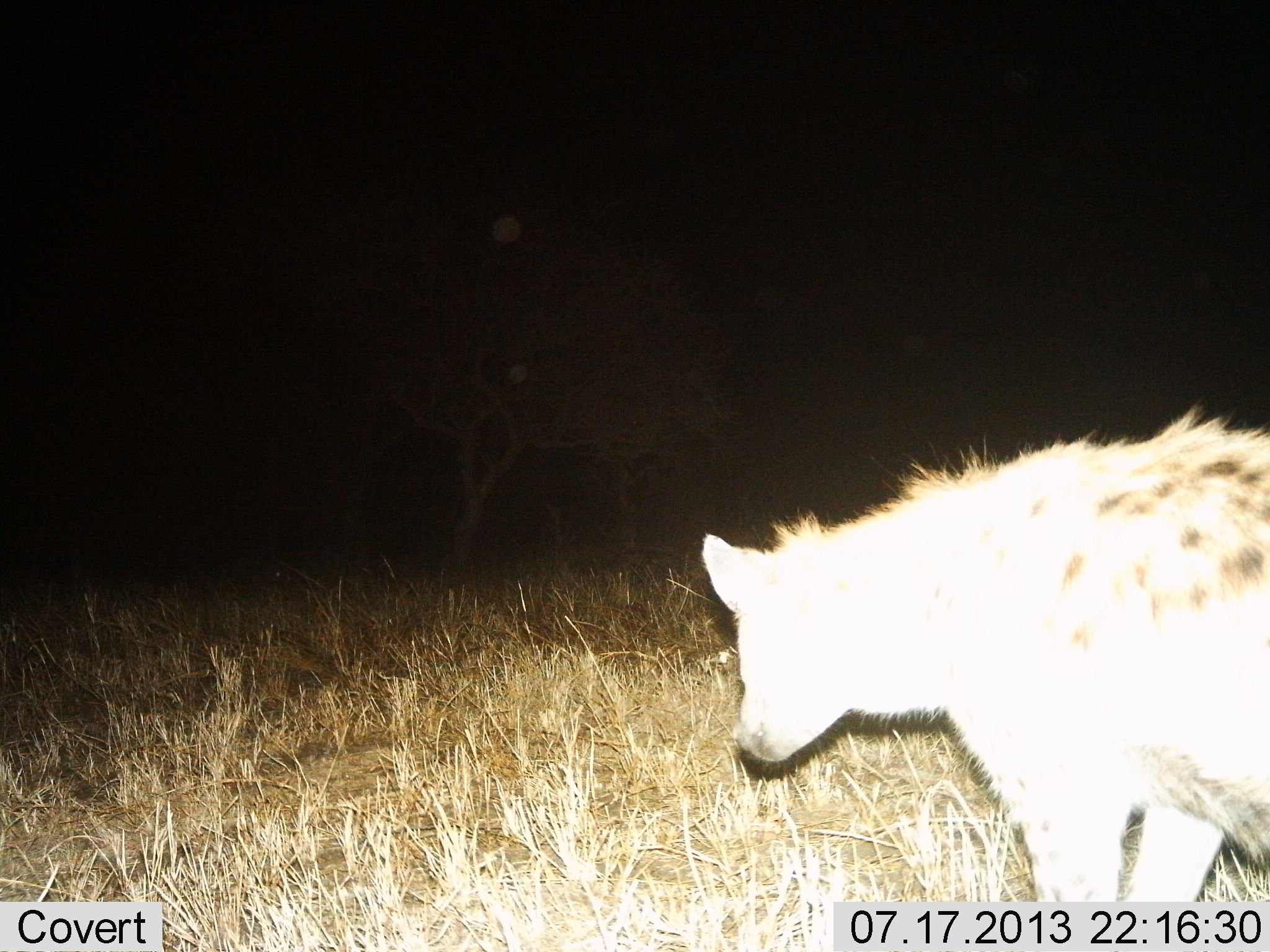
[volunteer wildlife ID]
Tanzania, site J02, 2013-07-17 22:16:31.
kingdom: Animalia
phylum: Chordata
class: Mammalia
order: Carnivora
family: Hyaenidae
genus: Crocuta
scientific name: Crocuta crocuta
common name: spotted hyena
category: hyenaspotted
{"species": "hyenaspotted (spotted hyena) (Crocuta crocuta)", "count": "1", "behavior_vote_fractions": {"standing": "62%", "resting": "0%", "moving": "38%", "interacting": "0%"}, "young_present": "0%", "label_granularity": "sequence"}